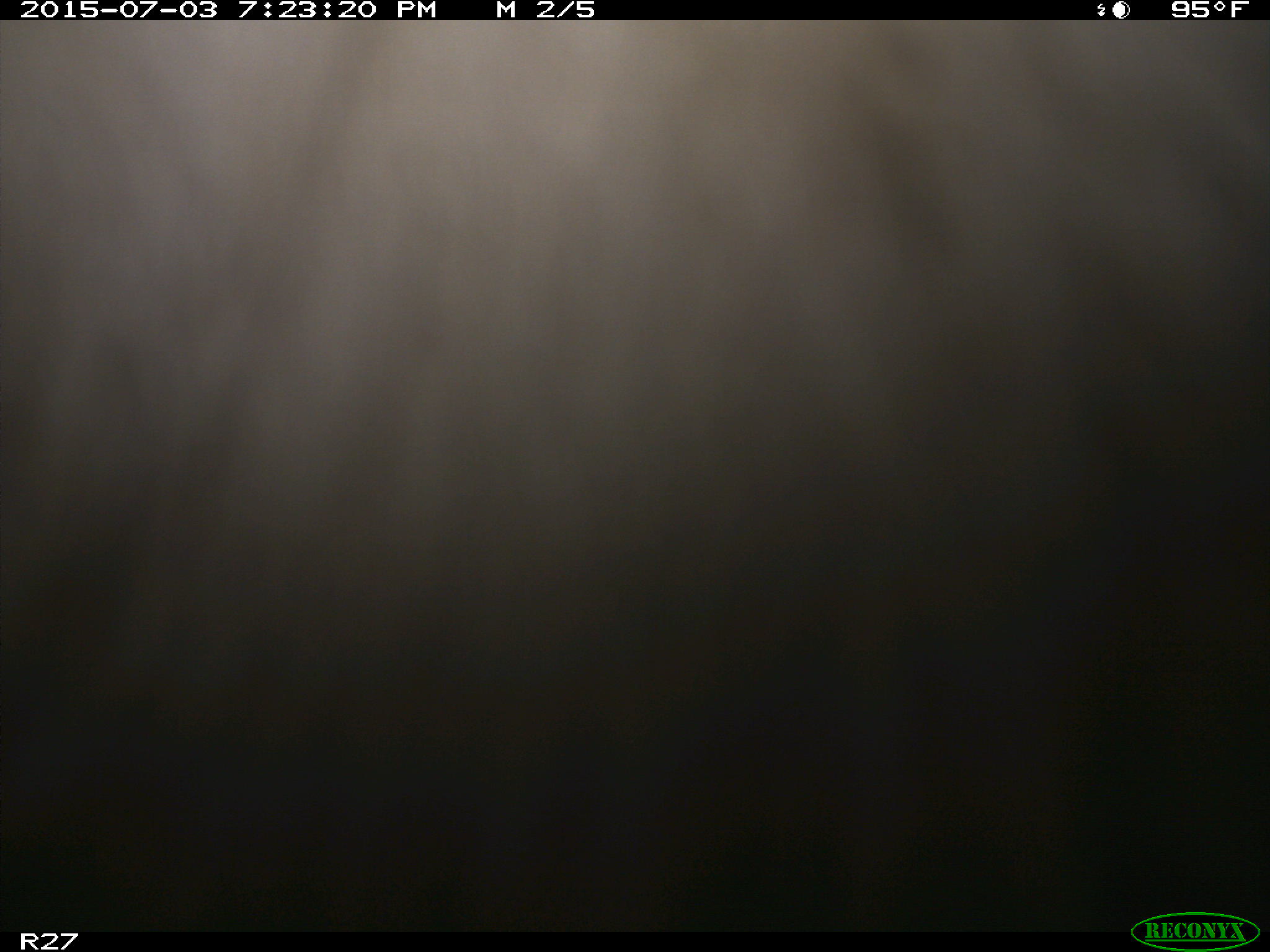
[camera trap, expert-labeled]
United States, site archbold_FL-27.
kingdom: Animalia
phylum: Chordata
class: Mammalia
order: Artiodactyla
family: Bovidae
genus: Bos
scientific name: Bos taurus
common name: domestic cow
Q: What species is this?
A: Bos taurus (domestic cow).